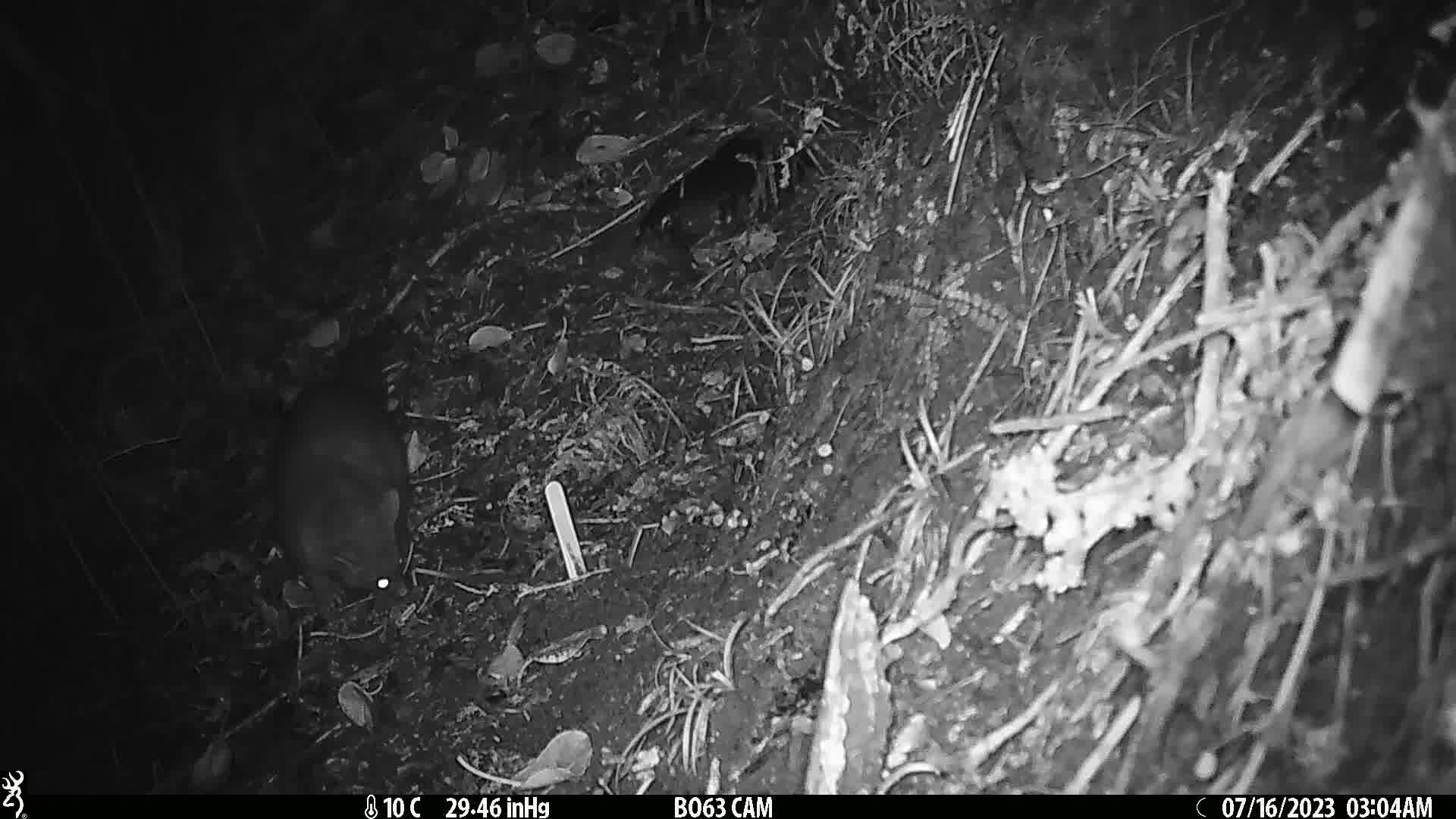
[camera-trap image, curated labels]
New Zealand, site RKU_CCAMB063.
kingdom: Animalia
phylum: Chordata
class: Mammalia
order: Diprotodontia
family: Phalangeridae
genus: Trichosurus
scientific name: Trichosurus vulpecula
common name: common brushtail possum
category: possum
Possum (common brushtail possum) (Trichosurus vulpecula).